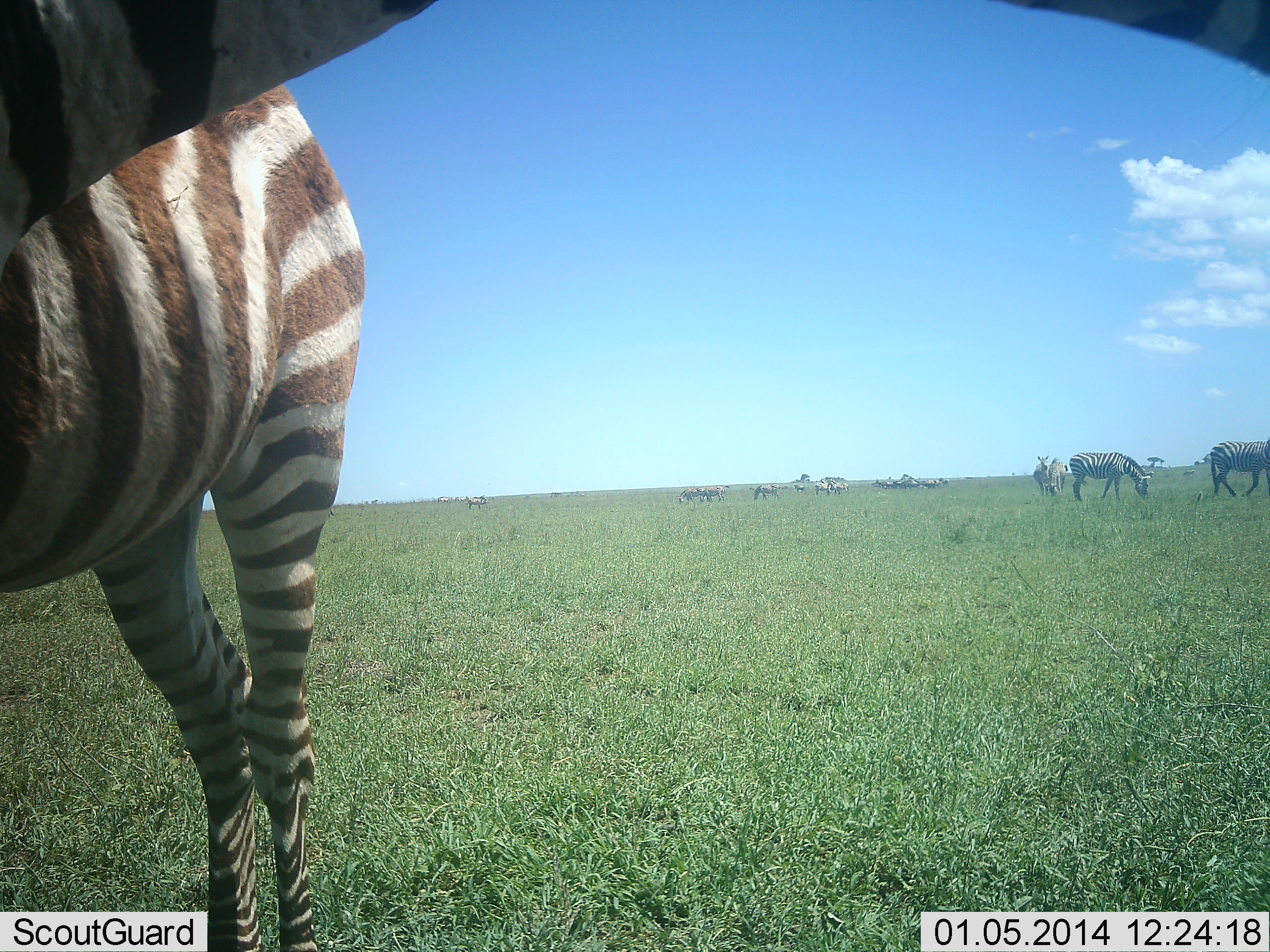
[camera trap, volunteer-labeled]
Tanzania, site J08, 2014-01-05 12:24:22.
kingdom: Animalia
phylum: Chordata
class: Mammalia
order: Perissodactyla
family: Equidae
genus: Equus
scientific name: Equus quagga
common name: plains zebra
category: zebra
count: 11-50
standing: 70%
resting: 10%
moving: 10%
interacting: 0%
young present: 0%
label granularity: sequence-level